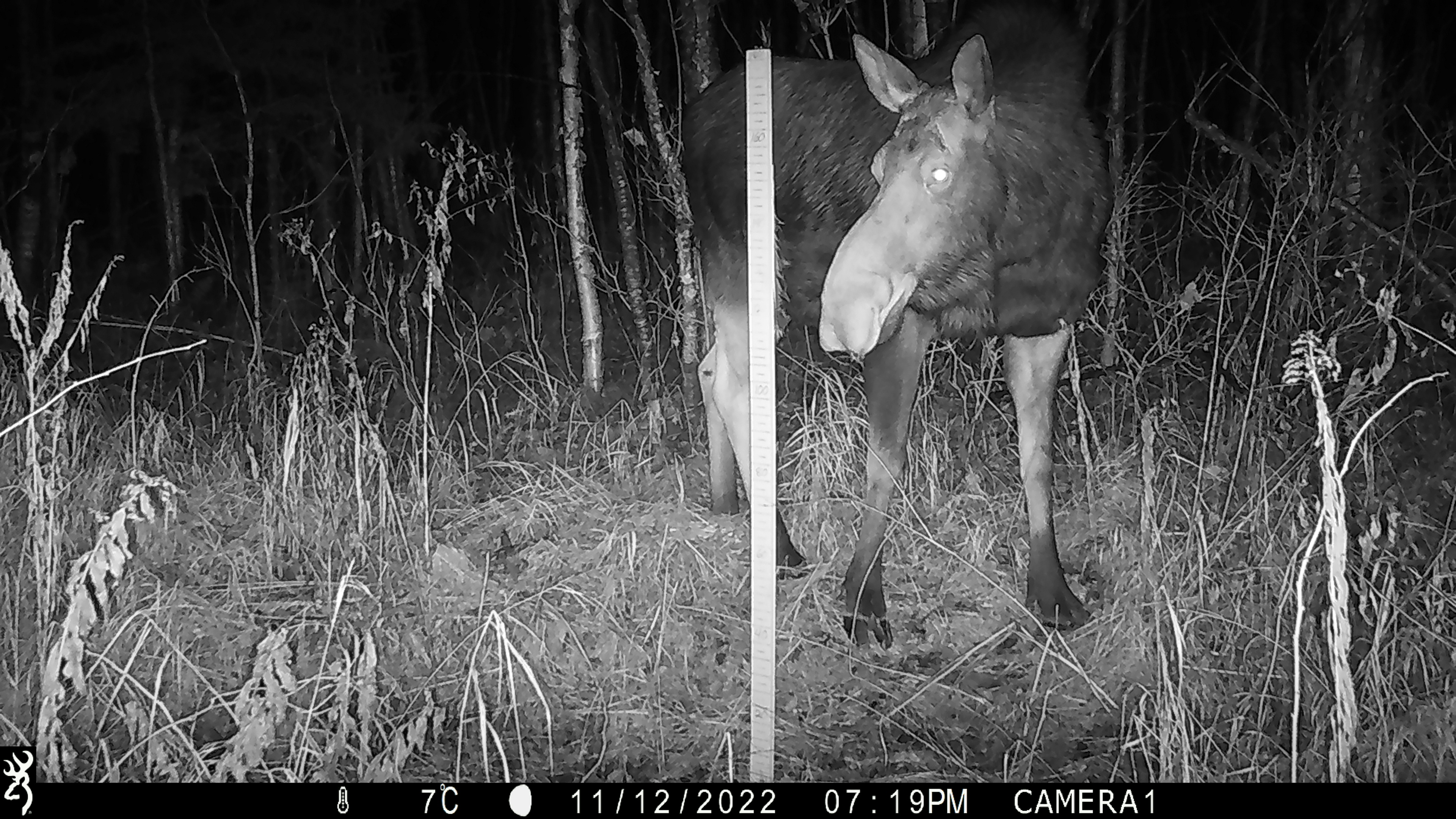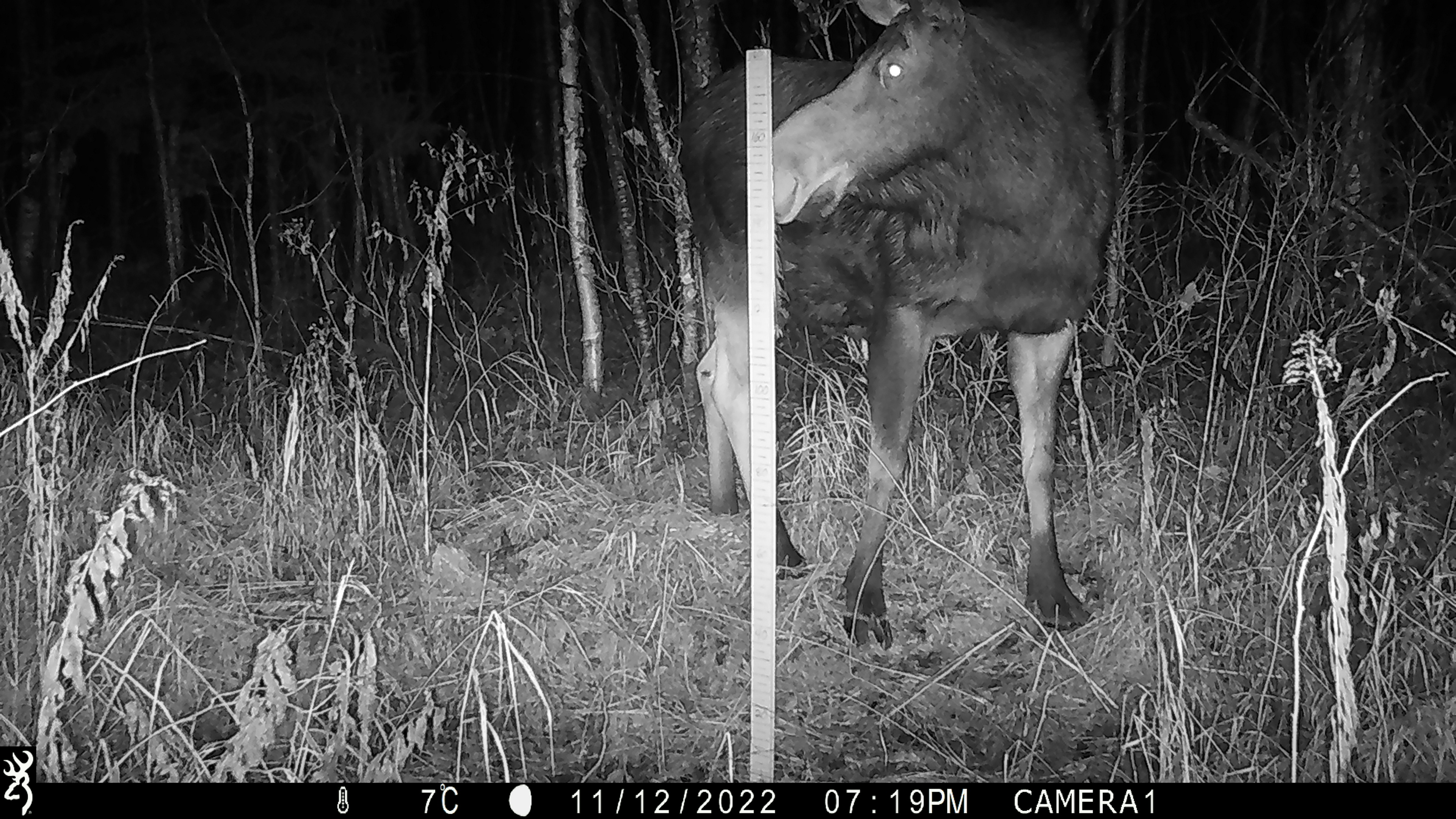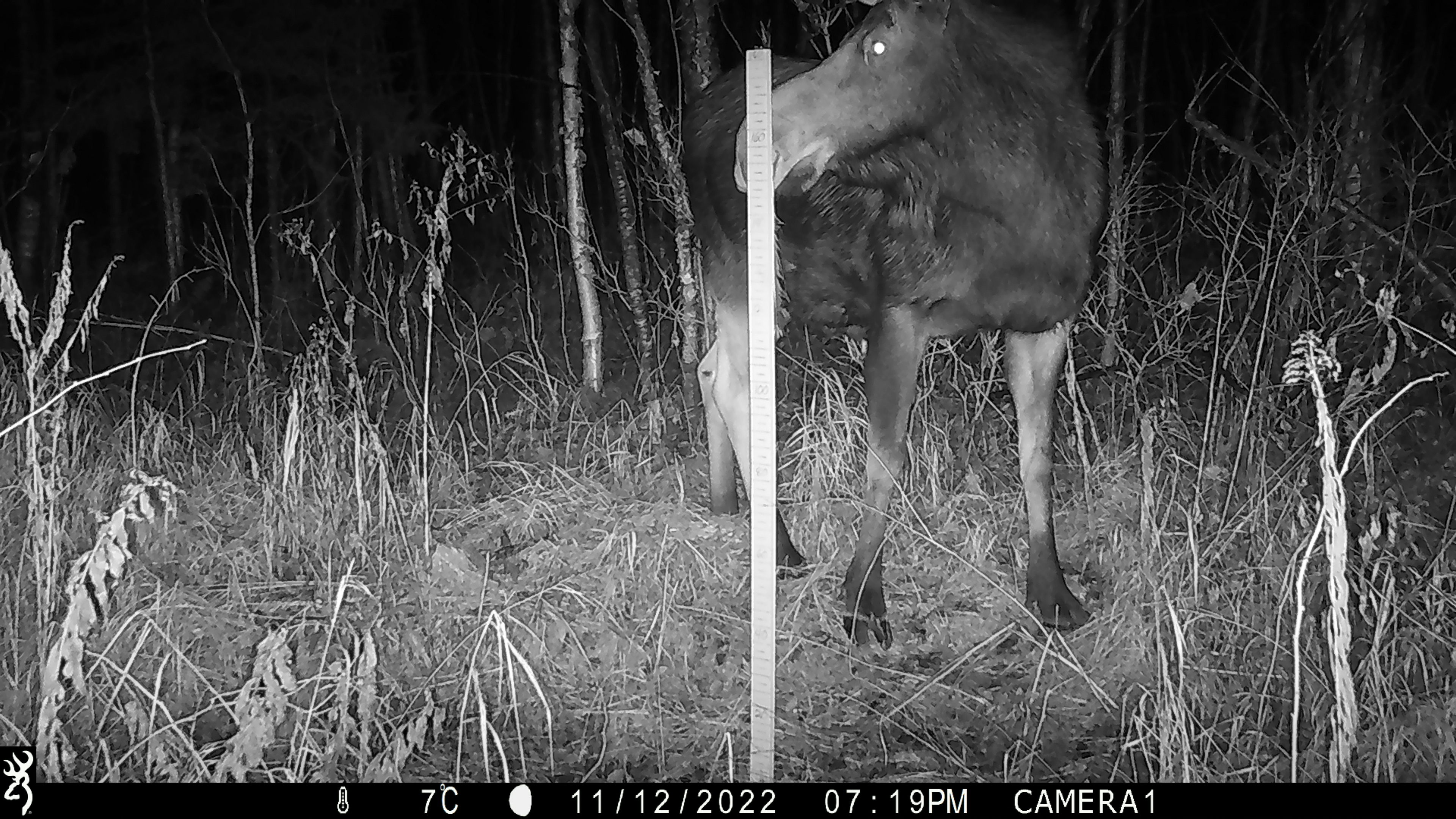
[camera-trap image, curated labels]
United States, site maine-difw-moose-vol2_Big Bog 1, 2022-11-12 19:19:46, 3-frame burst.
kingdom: Animalia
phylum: Chordata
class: Mammalia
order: Artiodactyla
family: Cervidae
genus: Alces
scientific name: Alces alces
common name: moose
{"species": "moose (Alces alces)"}